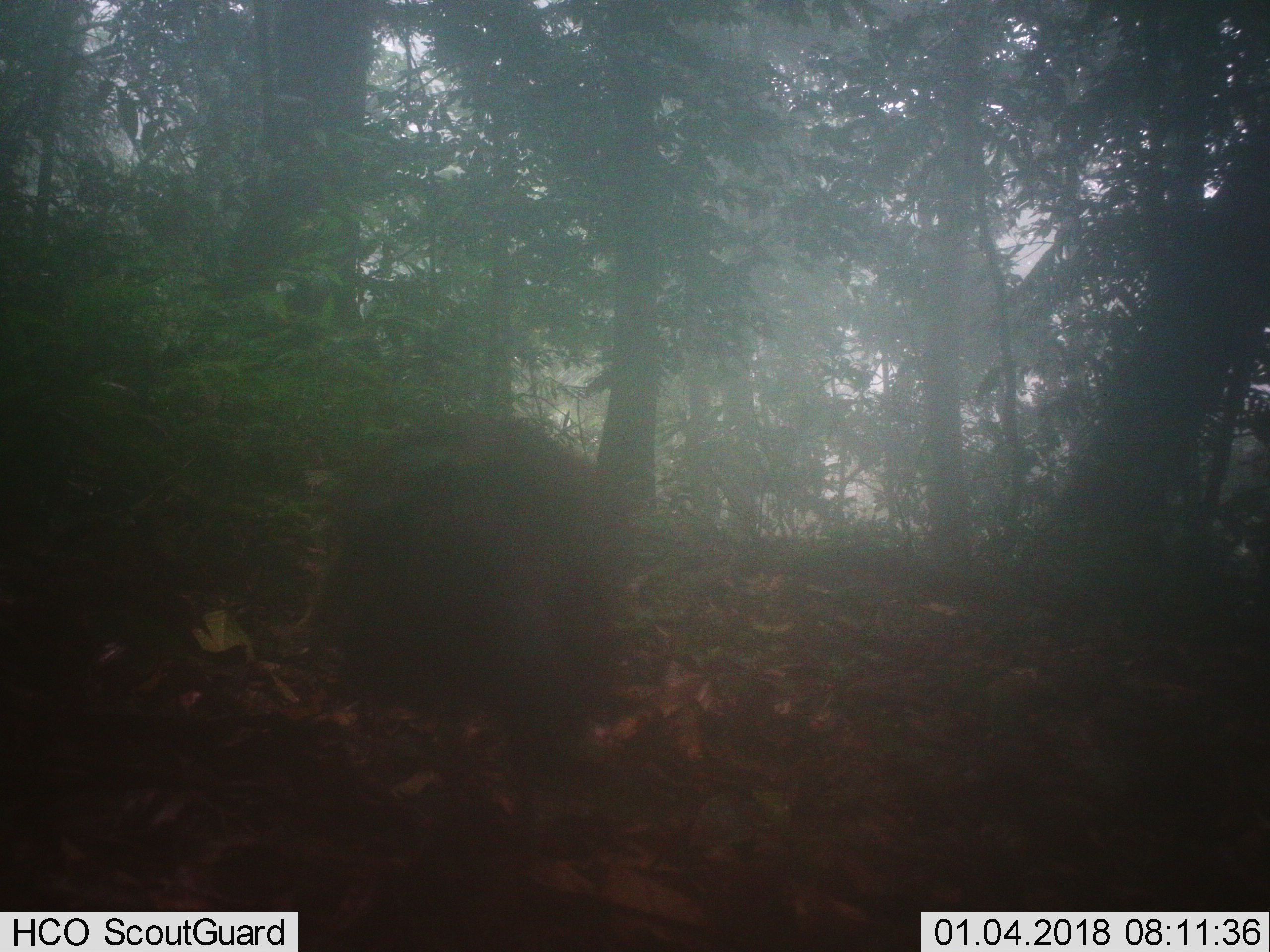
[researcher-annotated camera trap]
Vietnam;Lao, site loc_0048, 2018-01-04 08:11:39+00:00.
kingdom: Animalia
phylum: Chordata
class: Aves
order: Galliformes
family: Phasianidae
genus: Gallus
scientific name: Gallus gallus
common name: red junglefowl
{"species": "red junglefowl (Gallus gallus)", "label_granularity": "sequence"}